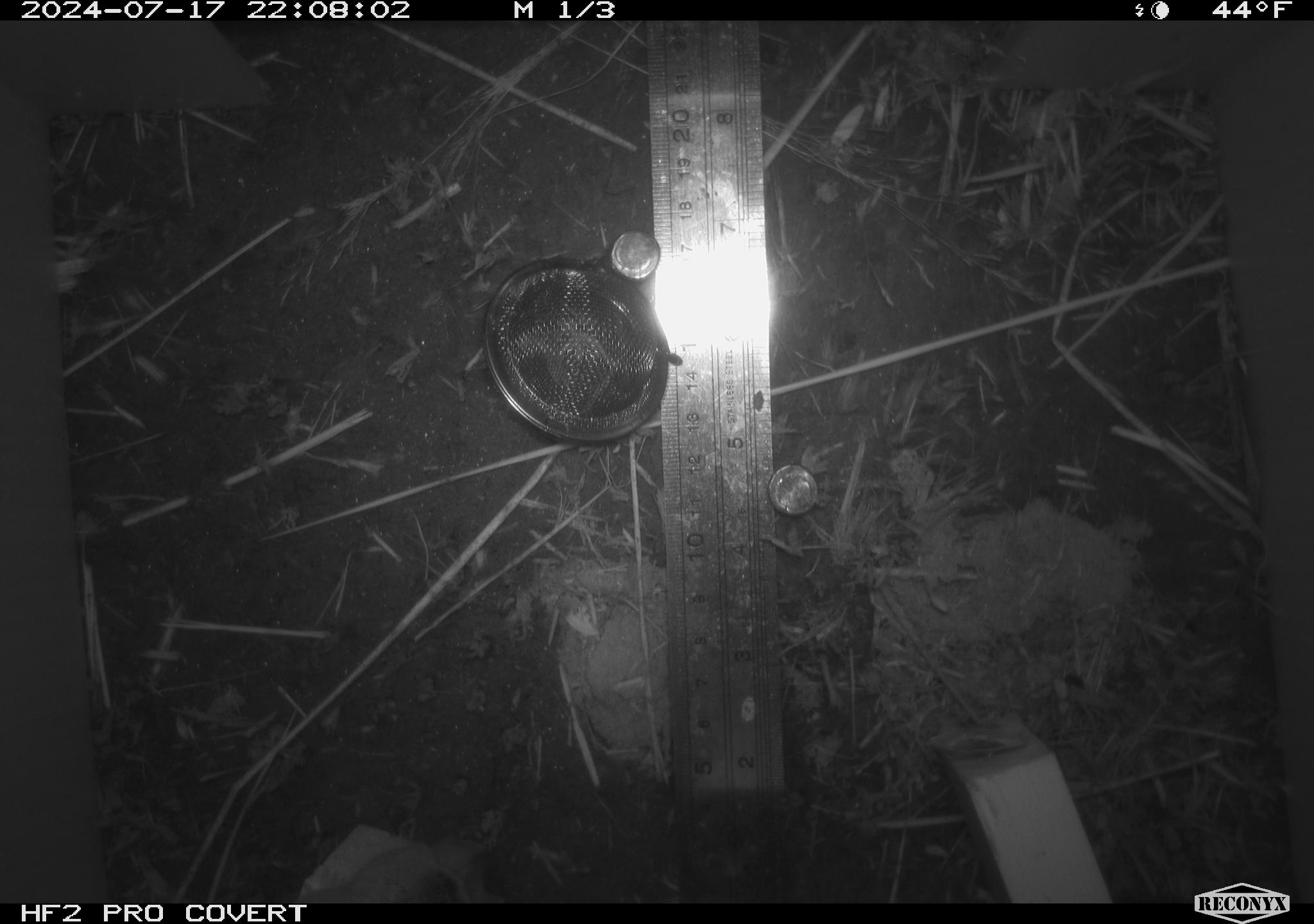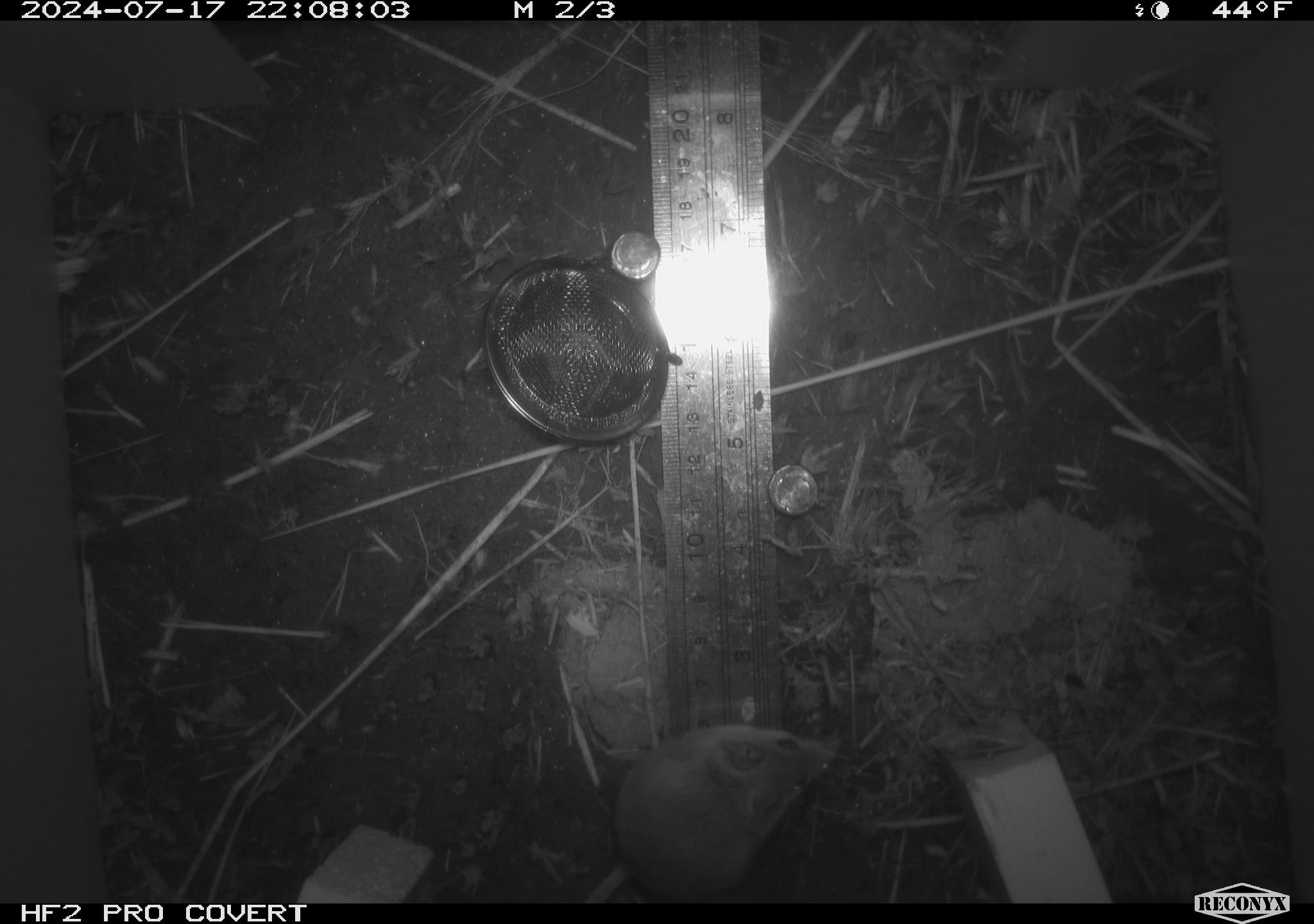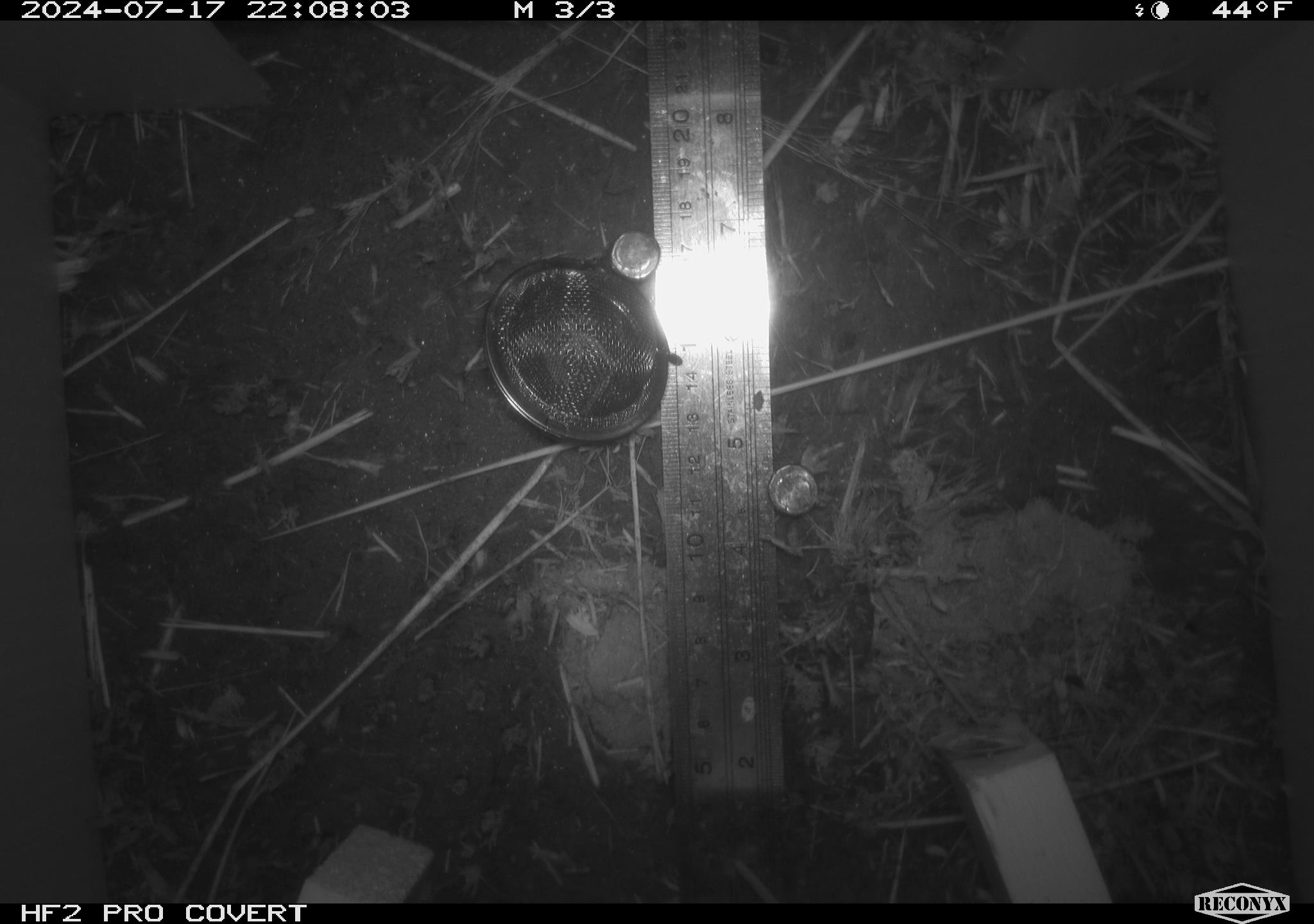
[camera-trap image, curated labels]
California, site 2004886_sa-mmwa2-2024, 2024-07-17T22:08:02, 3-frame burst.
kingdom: Animalia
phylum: Chordata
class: Mammalia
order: Rodentia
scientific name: Rodentia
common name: mouse species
Mouse species (Rodentia).